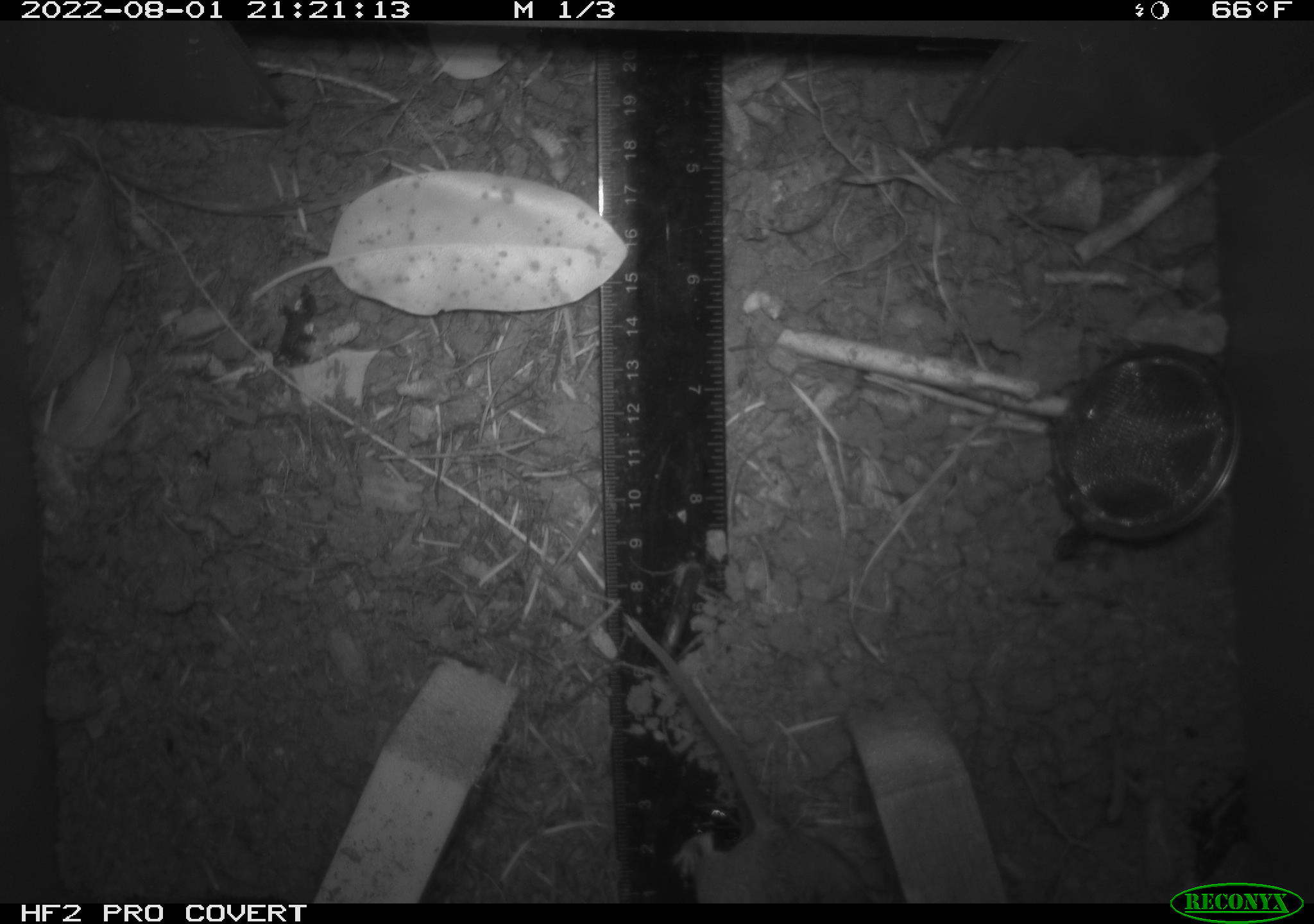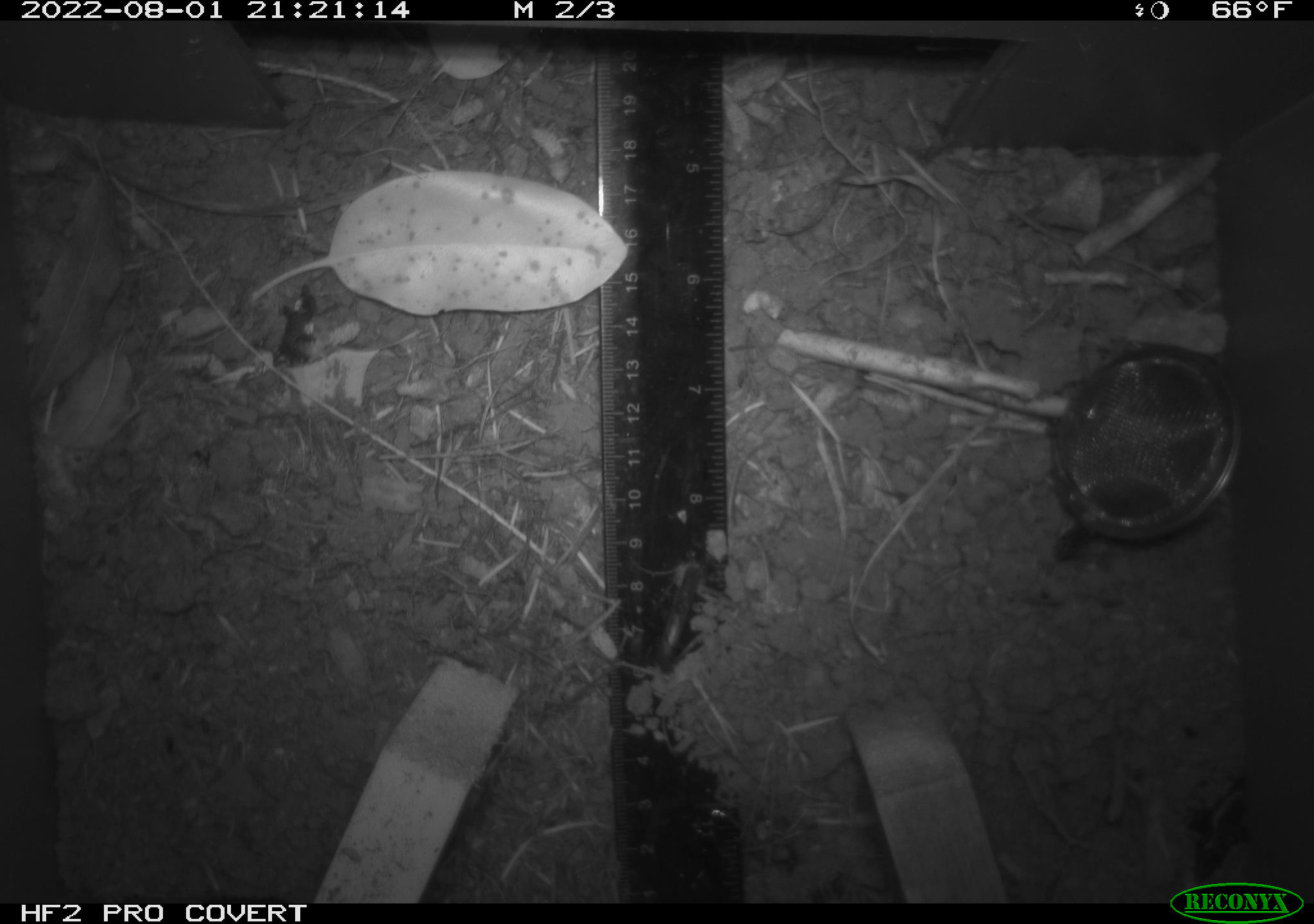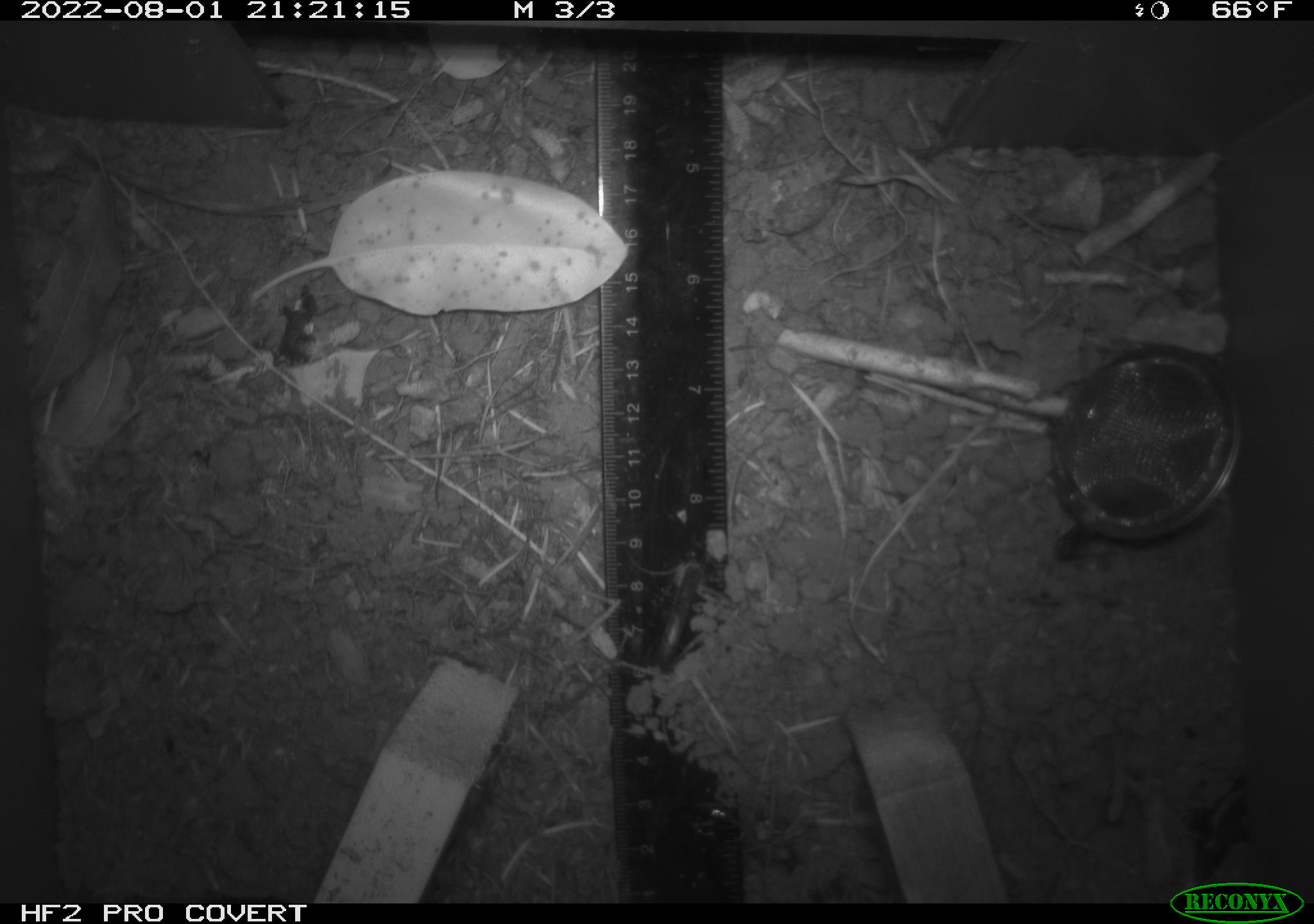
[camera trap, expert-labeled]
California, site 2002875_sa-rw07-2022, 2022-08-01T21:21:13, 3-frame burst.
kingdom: Animalia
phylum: Chordata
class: Mammalia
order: Rodentia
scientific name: Rodentia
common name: mouse species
Mouse species (Rodentia).